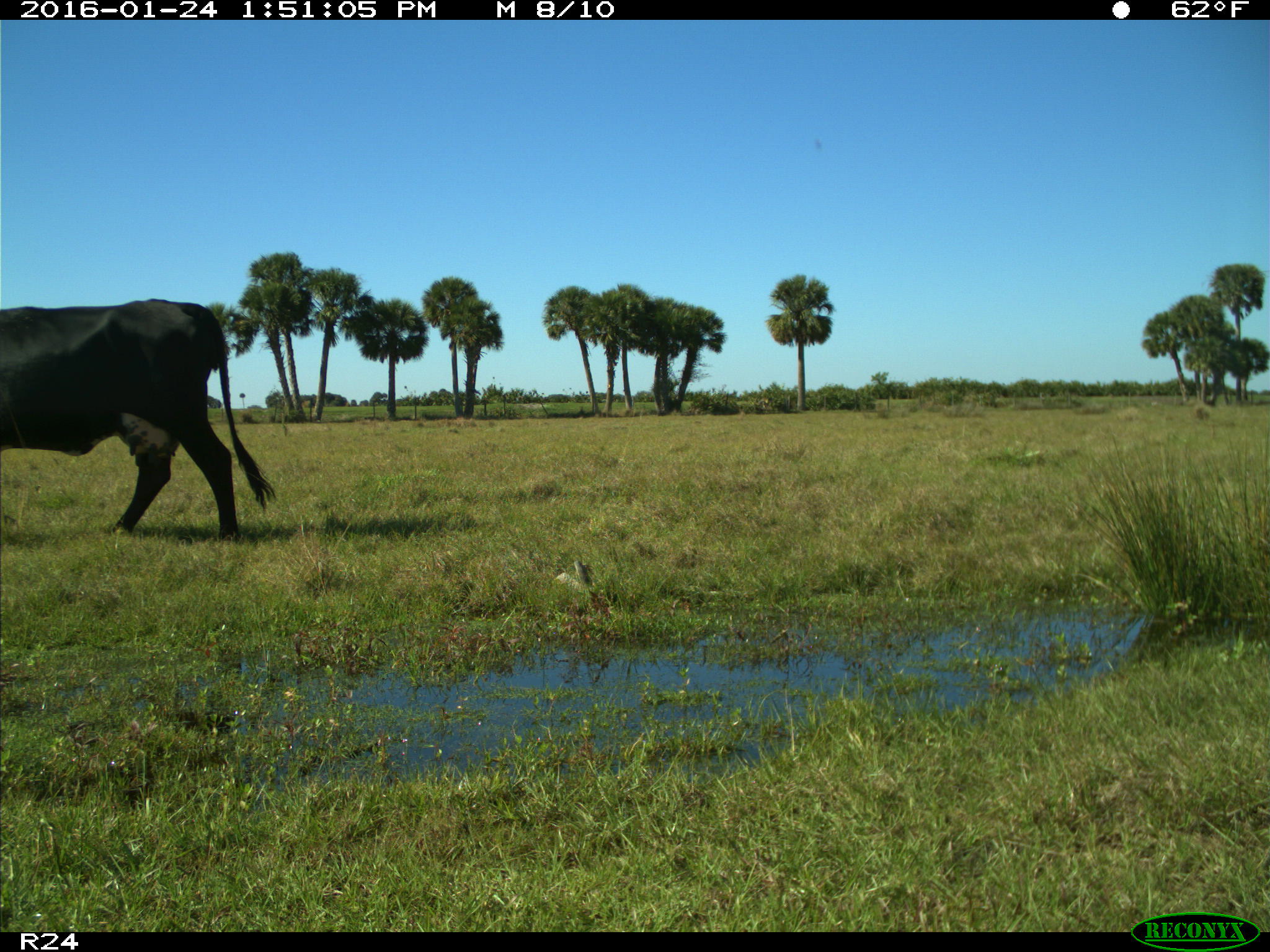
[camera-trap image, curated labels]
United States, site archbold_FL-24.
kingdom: Animalia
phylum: Chordata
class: Mammalia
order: Artiodactyla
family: Bovidae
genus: Bos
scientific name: Bos taurus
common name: domestic cow